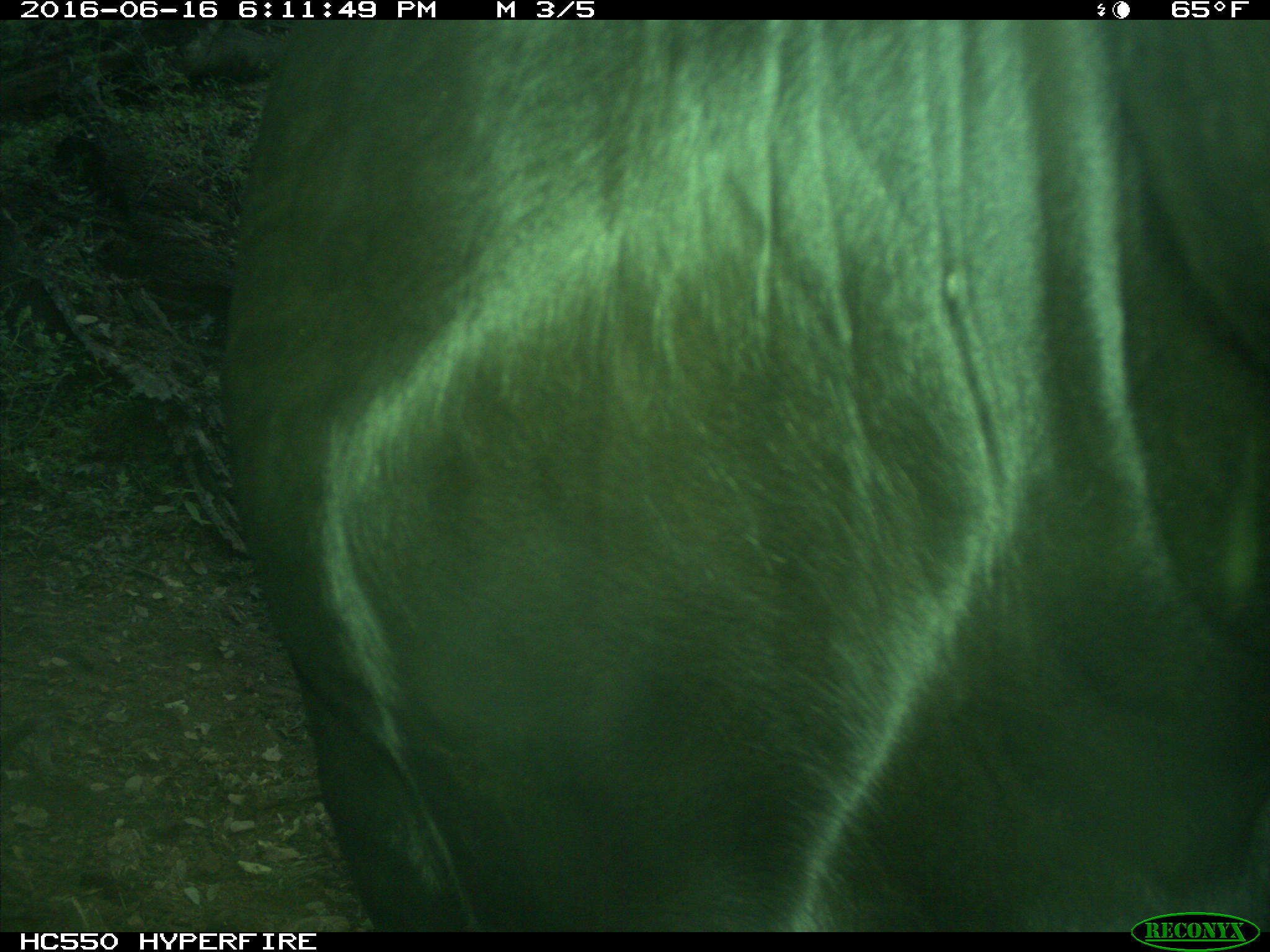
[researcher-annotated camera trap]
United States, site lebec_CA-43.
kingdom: Animalia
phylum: Chordata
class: Mammalia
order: Artiodactyla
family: Bovidae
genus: Bos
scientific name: Bos taurus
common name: domestic cow